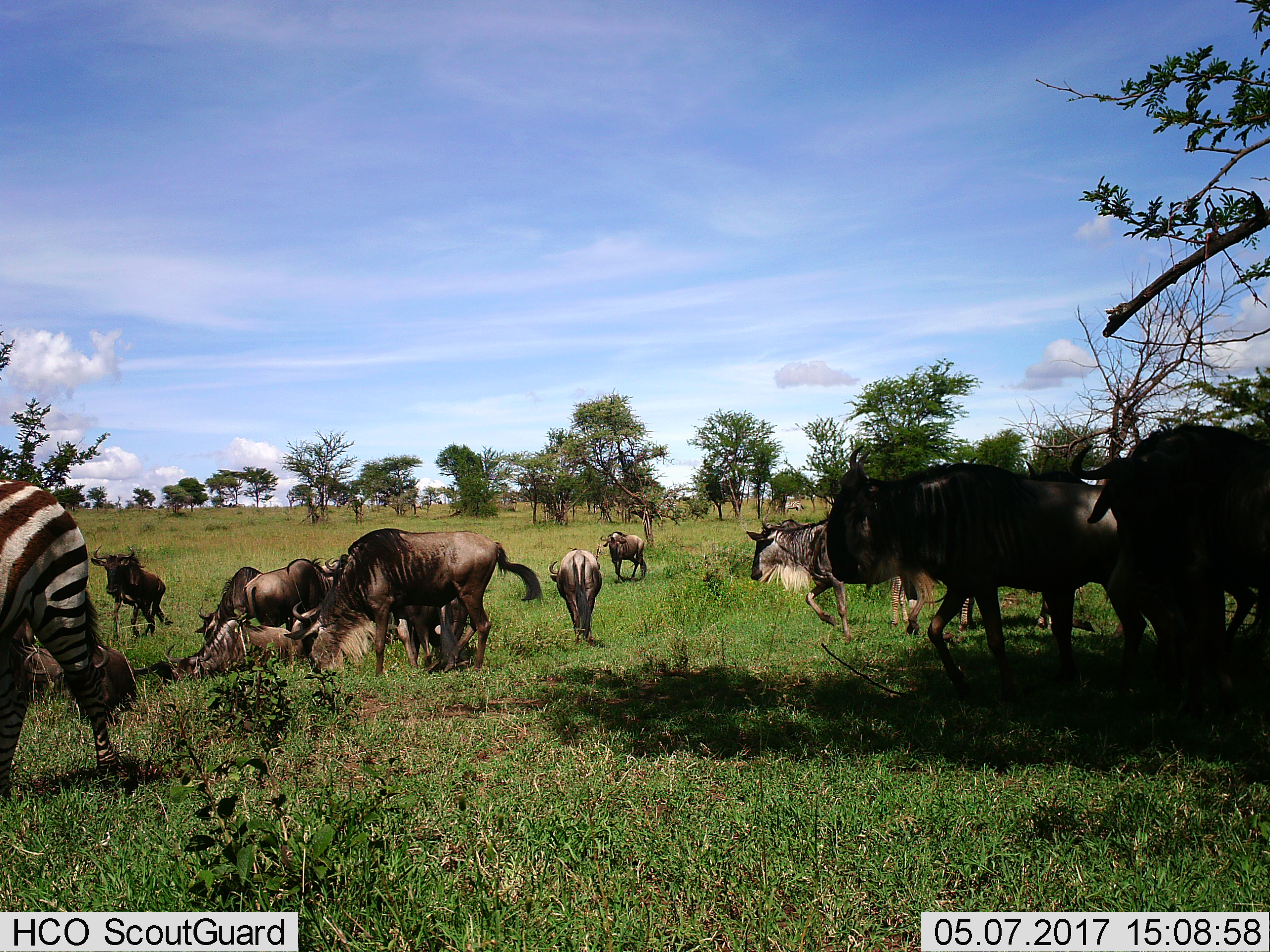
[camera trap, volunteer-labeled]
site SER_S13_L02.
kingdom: Animalia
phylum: Chordata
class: Mammalia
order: Artiodactyla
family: Bovidae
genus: Connochaetes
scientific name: Connochaetes taurinus taurinus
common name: blue wildebeest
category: wildebeestblue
Wildebeestblue (blue wildebeest) (Connochaetes taurinus taurinus), count 11-50. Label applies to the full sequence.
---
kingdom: Animalia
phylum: Chordata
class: Mammalia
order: Perissodactyla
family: Equidae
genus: Equus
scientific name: Equus quagga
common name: plains zebra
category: zebraplains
Zebraplains (plains zebra) (Equus quagga), count 2. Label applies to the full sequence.